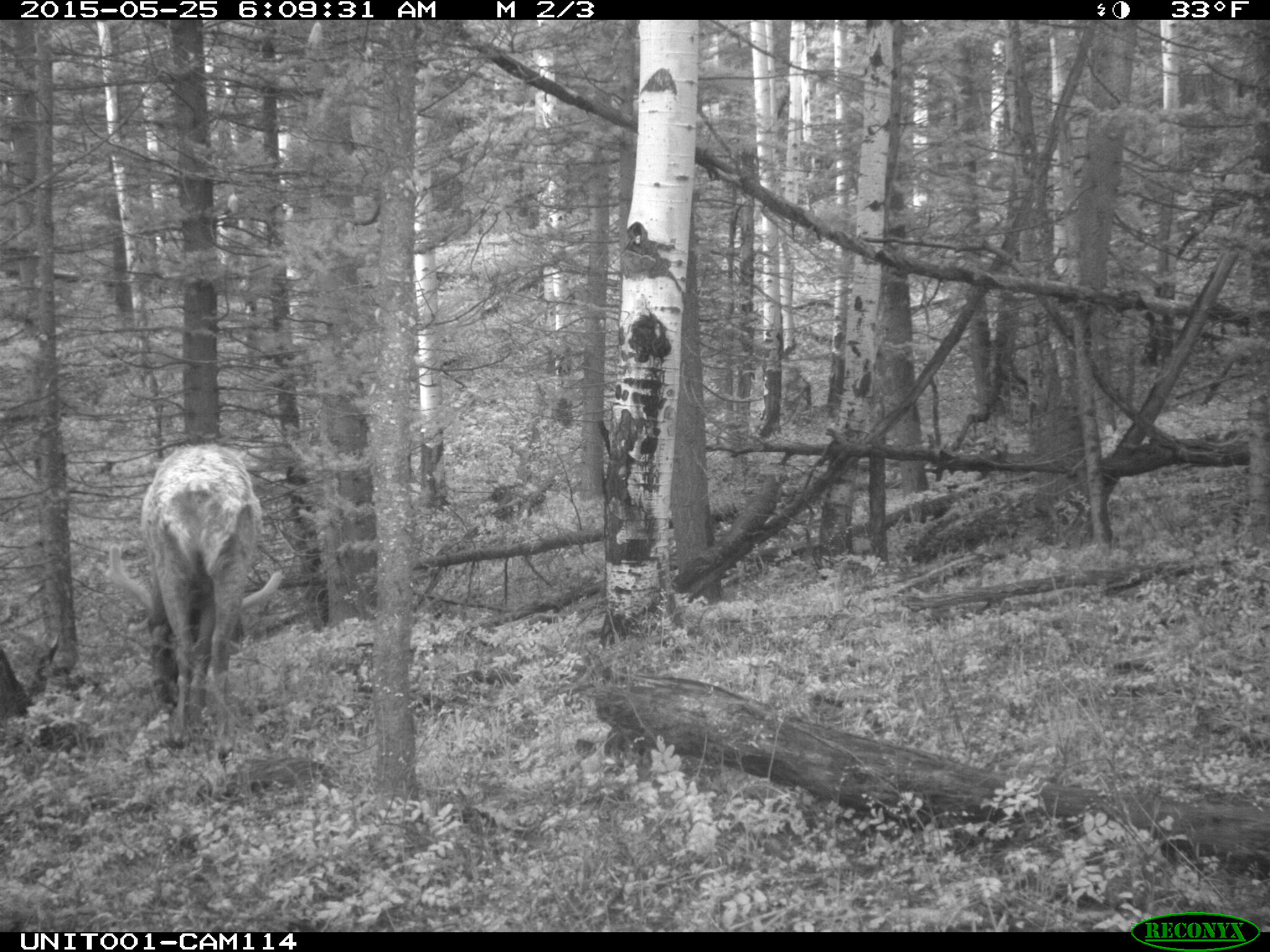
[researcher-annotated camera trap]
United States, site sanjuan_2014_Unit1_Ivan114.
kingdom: Animalia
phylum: Chordata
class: Mammalia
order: Artiodactyla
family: Cervidae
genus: Cervus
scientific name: Cervus elaphus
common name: red deer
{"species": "Cervus elaphus (red deer)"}